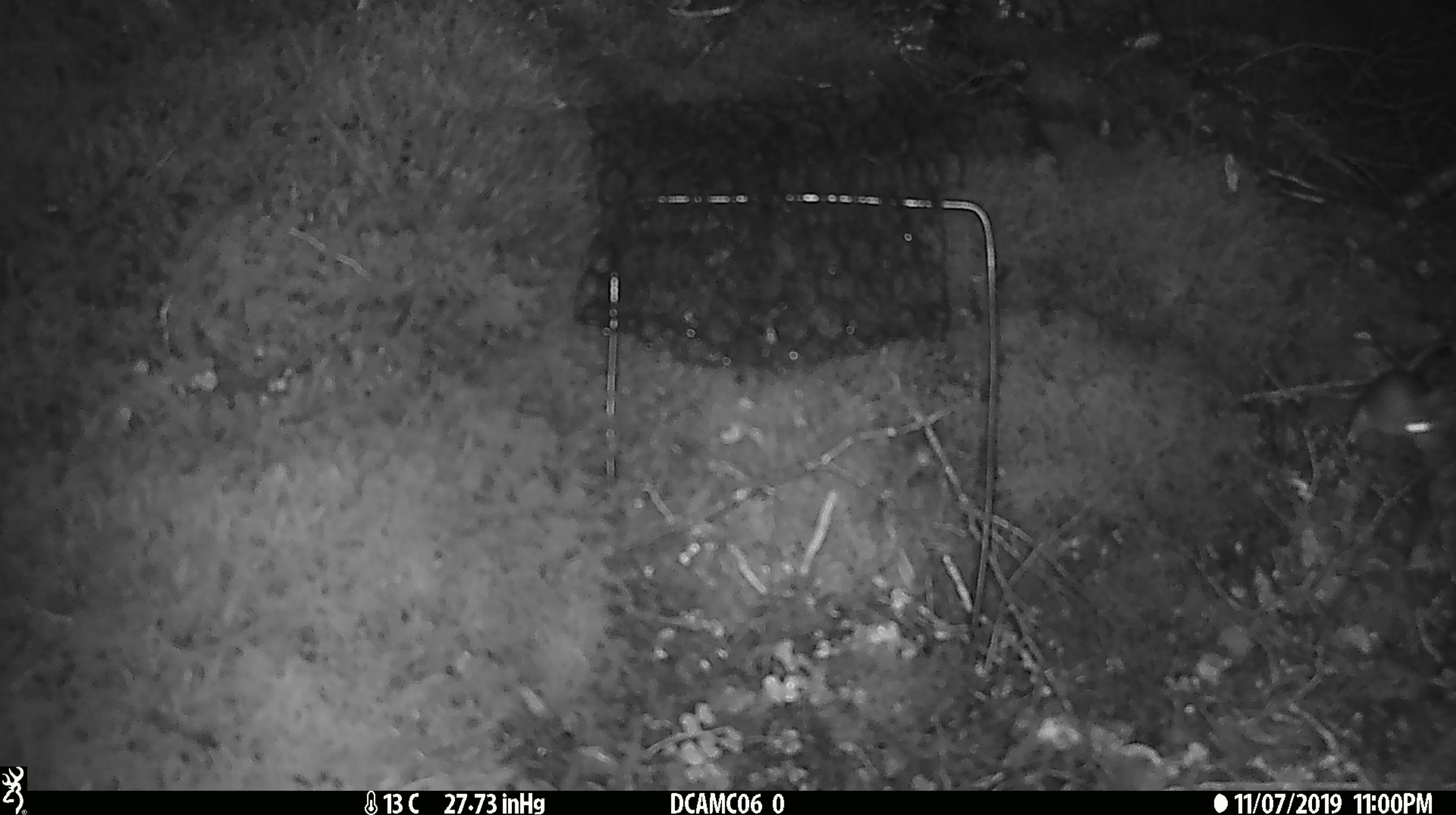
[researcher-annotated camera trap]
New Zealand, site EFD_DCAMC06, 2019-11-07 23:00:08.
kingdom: Animalia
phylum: Chordata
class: Mammalia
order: Rodentia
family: Muridae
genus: Mus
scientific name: Mus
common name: mouse